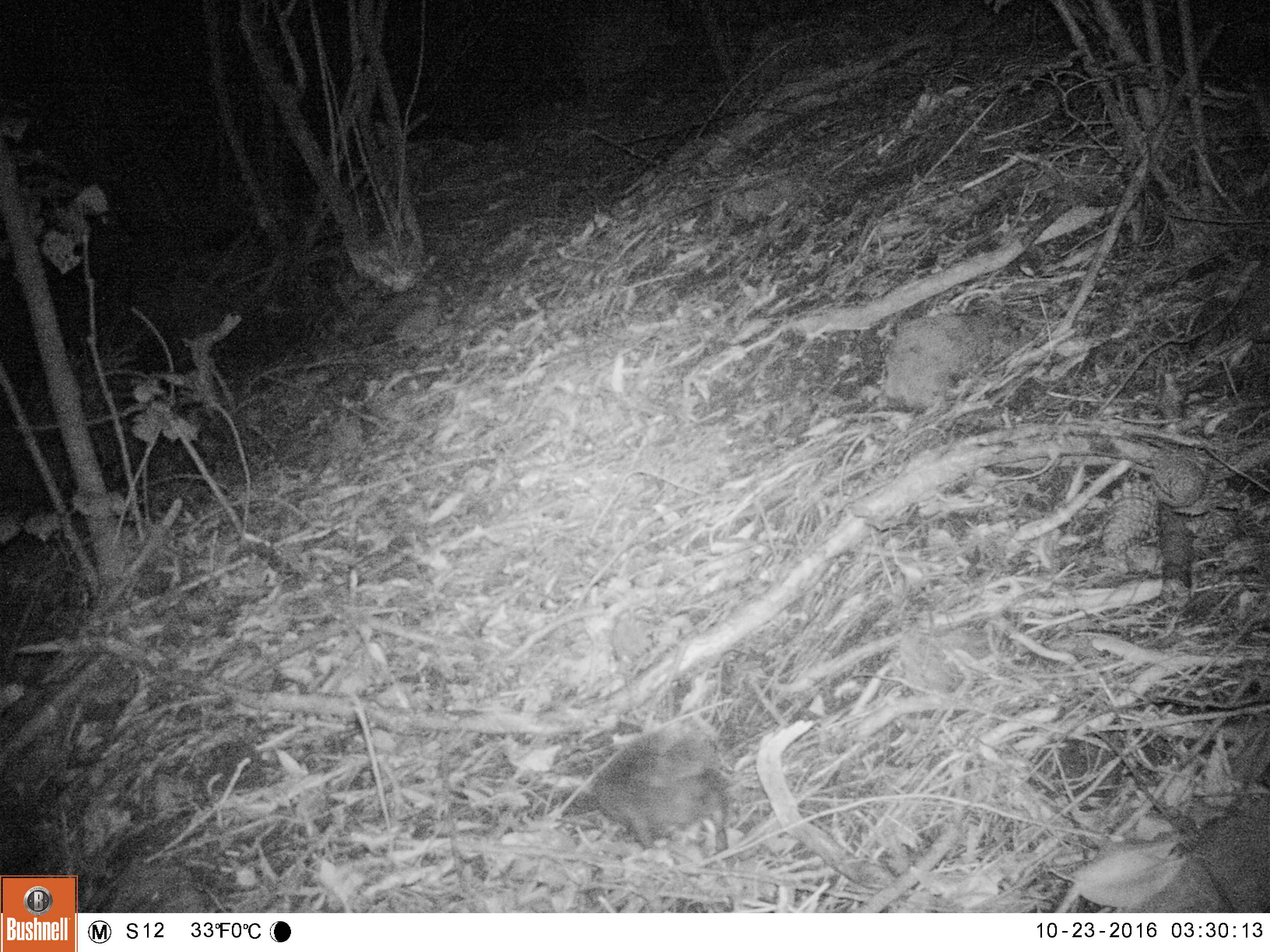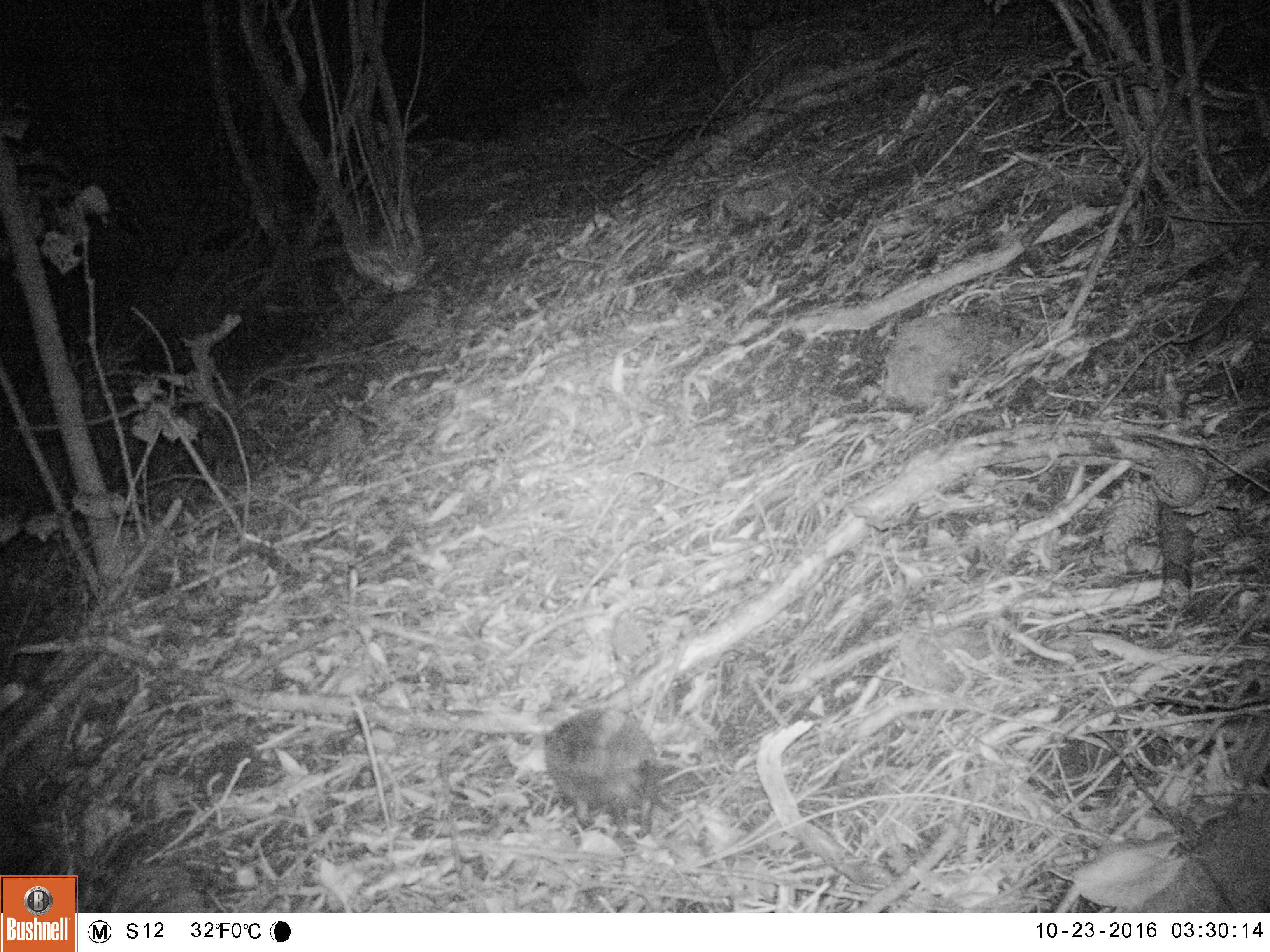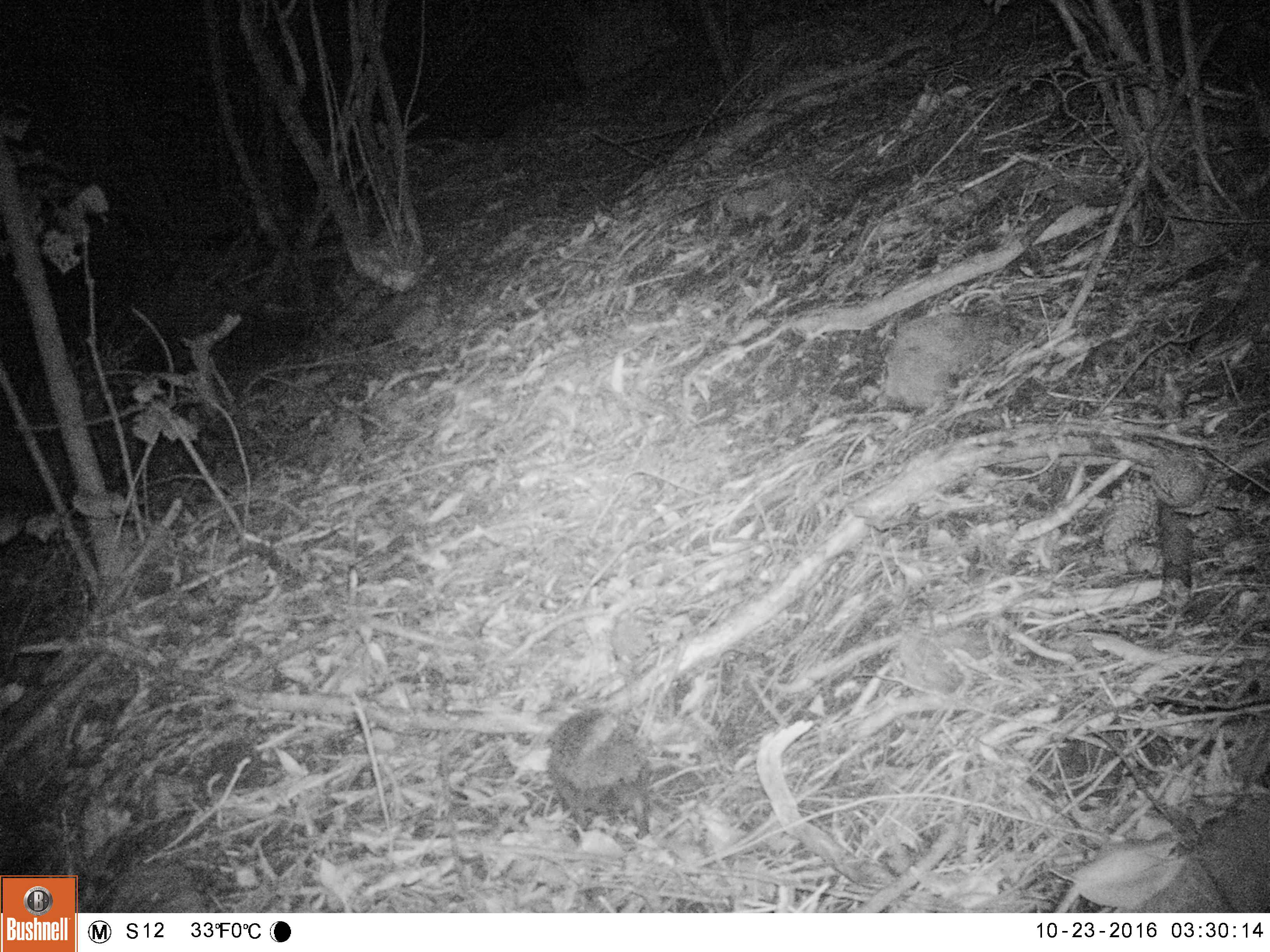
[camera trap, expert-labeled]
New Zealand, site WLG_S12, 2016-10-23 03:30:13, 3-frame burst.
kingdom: Animalia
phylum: Chordata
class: Mammalia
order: Eulipotyphla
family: Erinaceidae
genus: Erinaceus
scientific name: Erinaceus europaeus europaeus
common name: european hedgehog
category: hedgehog